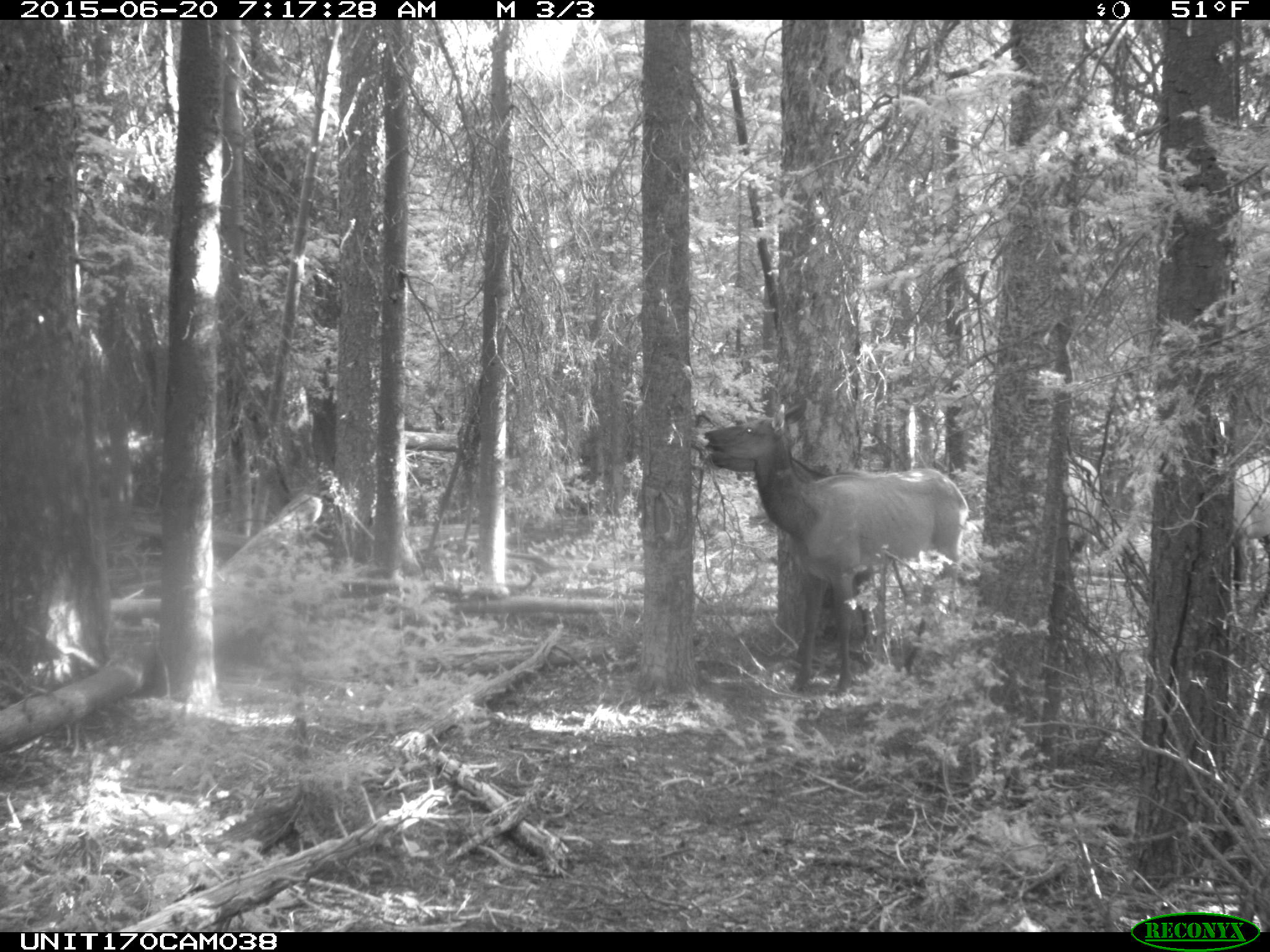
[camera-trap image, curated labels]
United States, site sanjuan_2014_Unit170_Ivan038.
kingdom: Animalia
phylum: Chordata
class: Mammalia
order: Artiodactyla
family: Cervidae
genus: Cervus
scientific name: Cervus elaphus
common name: red deer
Cervus elaphus (red deer).